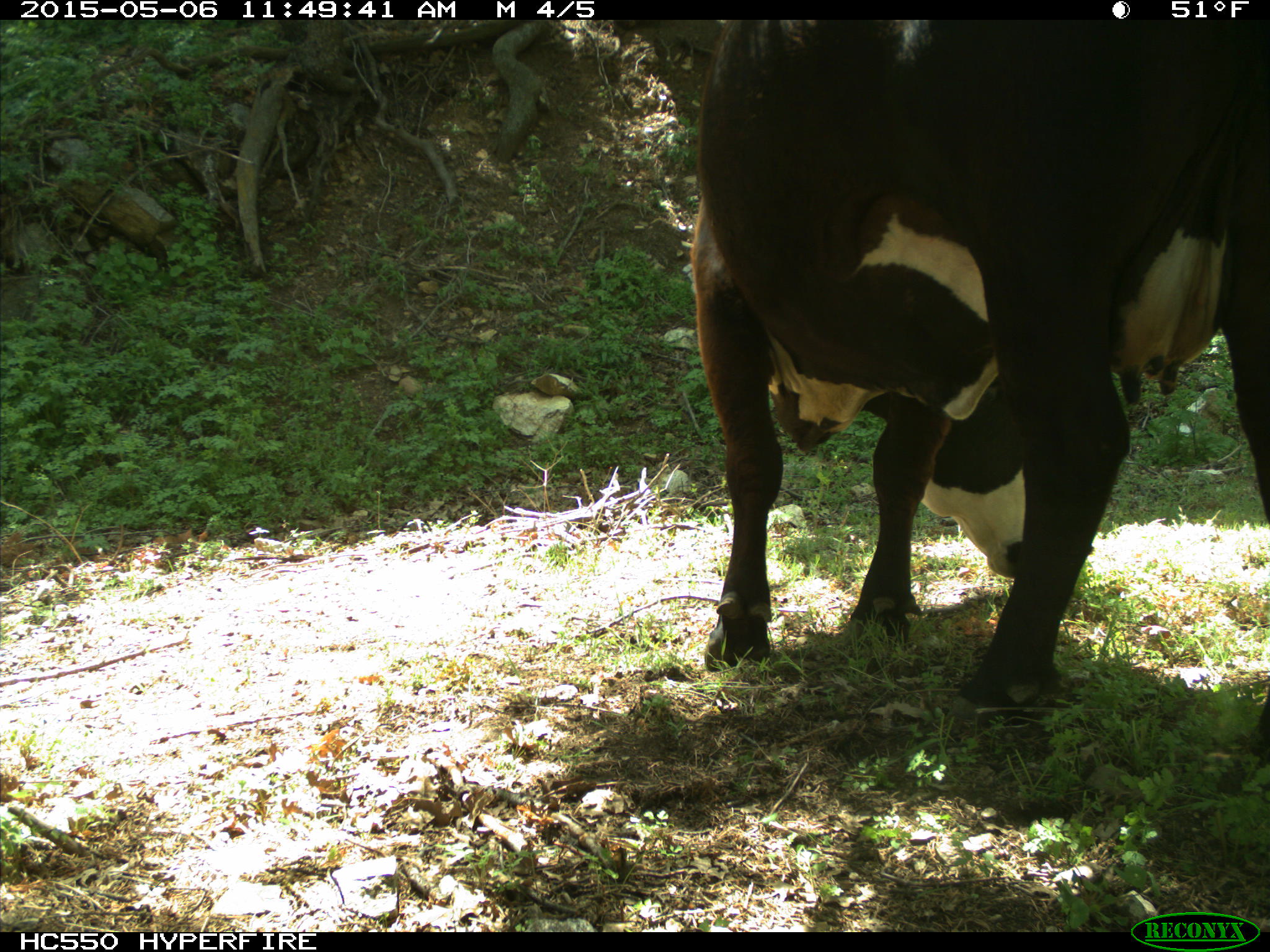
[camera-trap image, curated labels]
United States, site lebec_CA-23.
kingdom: Animalia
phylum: Chordata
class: Mammalia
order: Artiodactyla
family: Bovidae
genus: Bos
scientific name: Bos taurus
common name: domestic cow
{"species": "Bos taurus (domestic cow)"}